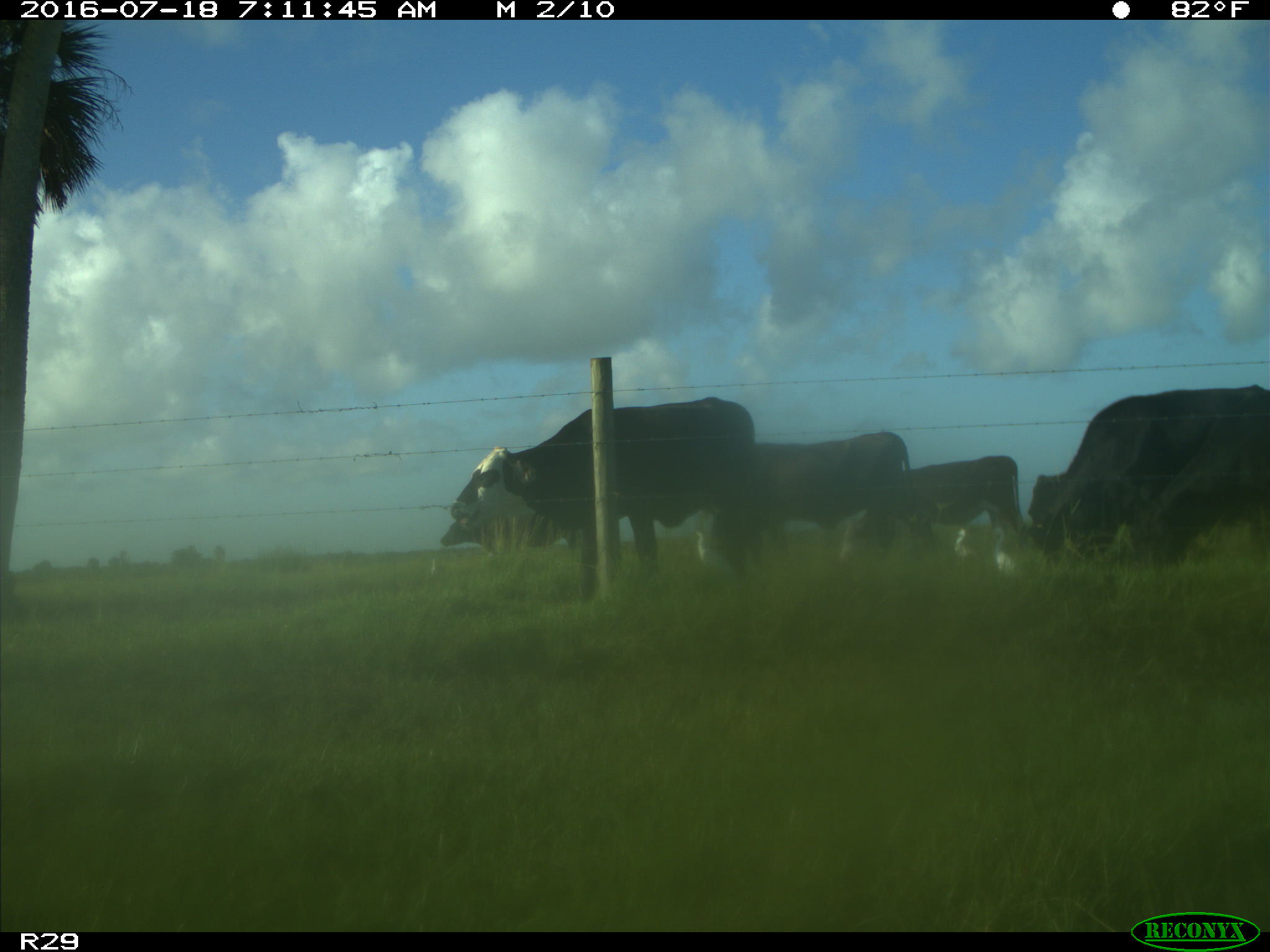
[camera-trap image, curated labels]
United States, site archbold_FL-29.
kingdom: Animalia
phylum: Chordata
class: Mammalia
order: Artiodactyla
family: Bovidae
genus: Bos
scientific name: Bos taurus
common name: domestic cow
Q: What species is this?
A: Bos taurus (domestic cow).